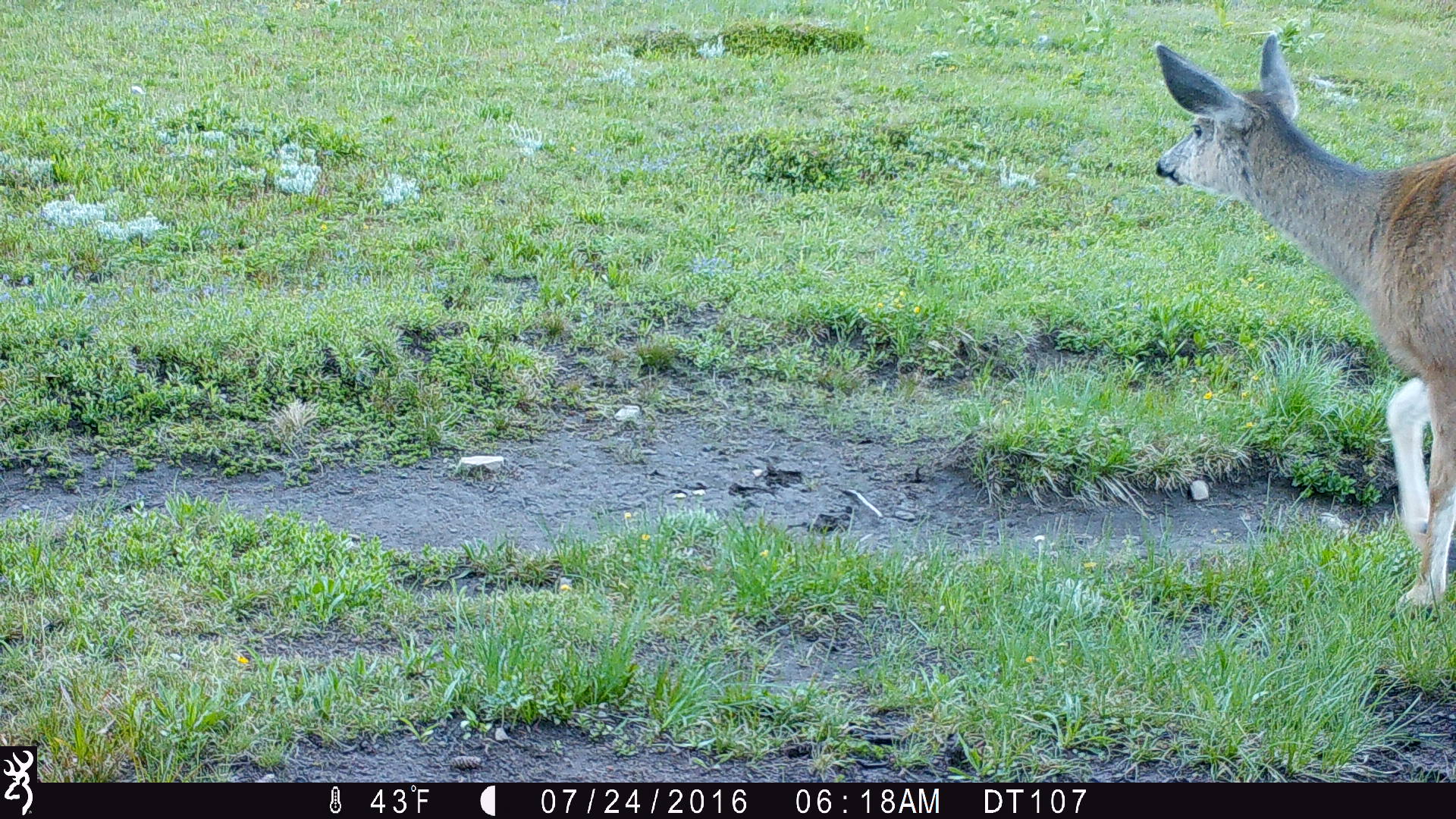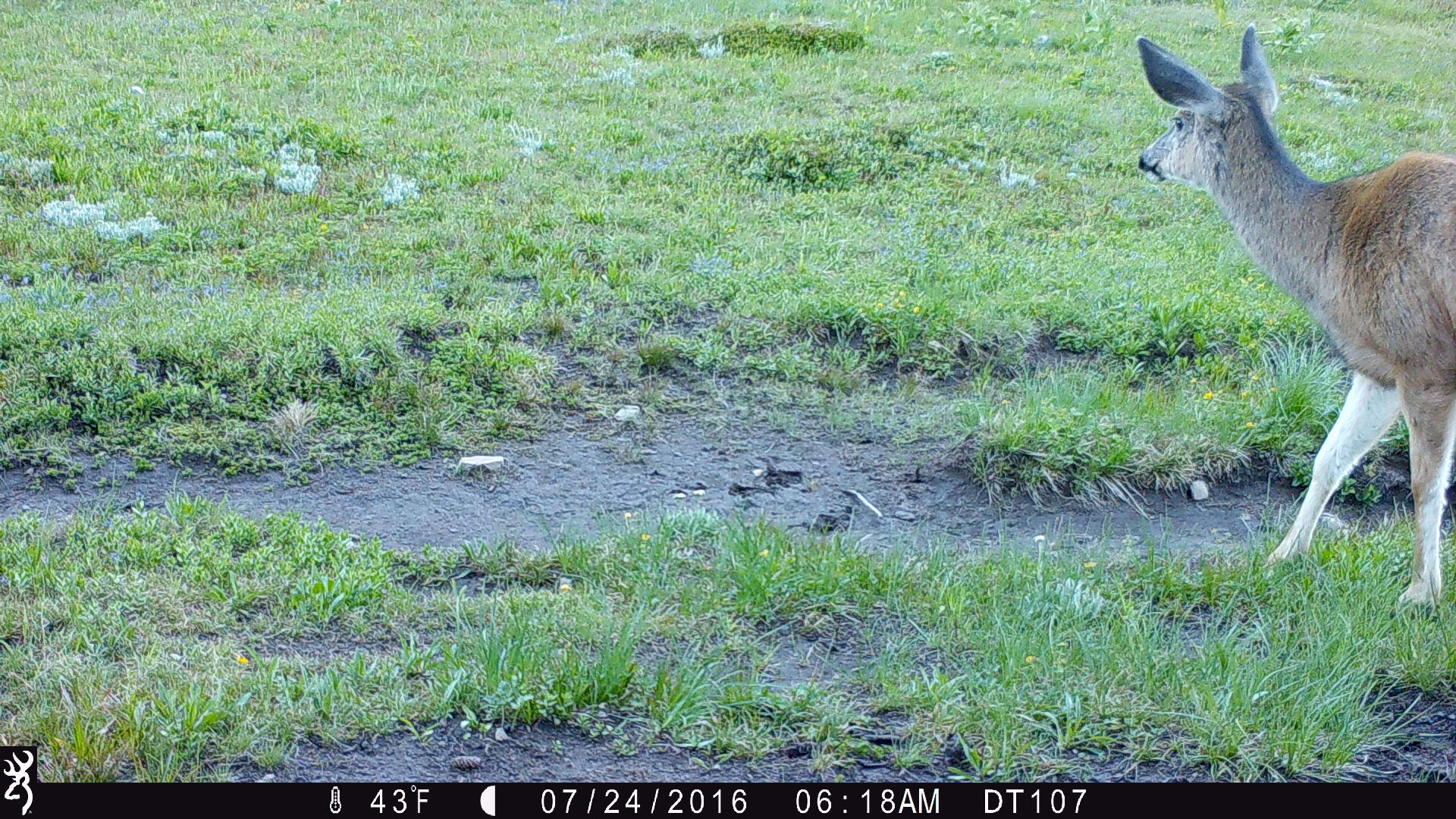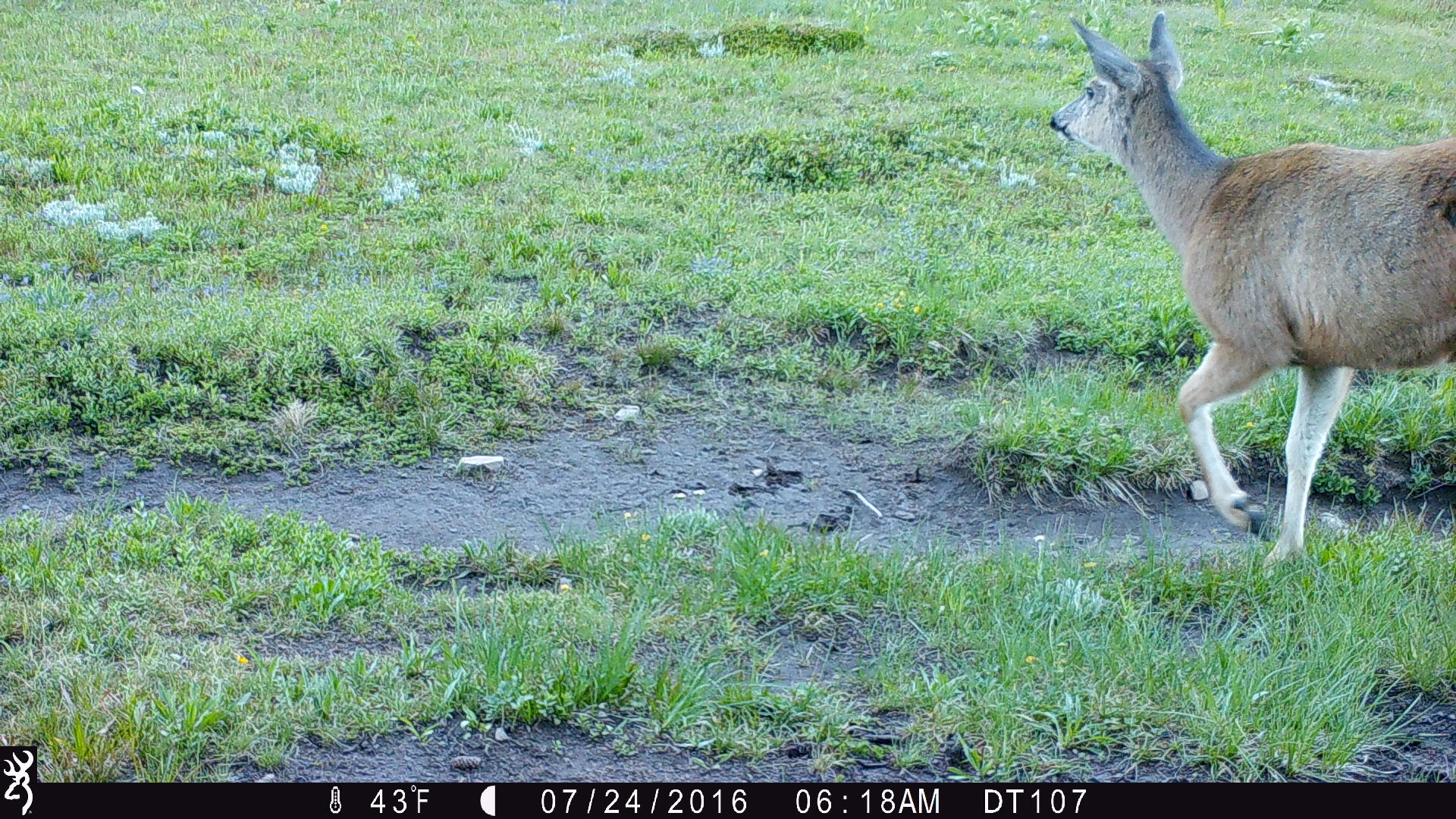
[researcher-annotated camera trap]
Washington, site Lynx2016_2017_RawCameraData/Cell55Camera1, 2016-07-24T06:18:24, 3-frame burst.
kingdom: Animalia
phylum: Chordata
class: Mammalia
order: Artiodactyla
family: Cervidae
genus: Odocoileus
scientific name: Odocoileus hemionus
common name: mule deer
Odocoileus hemionus (mule deer). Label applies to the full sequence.